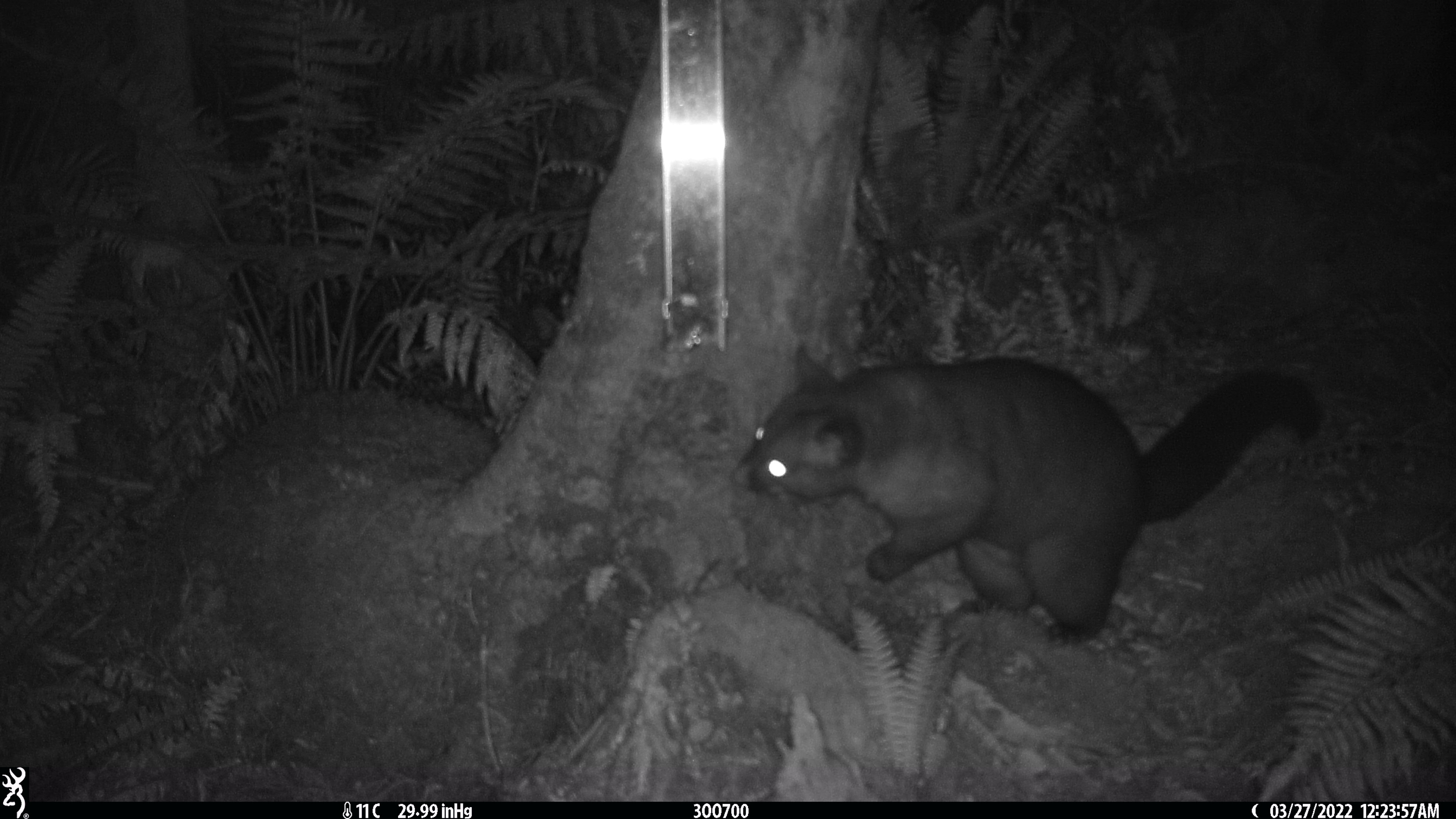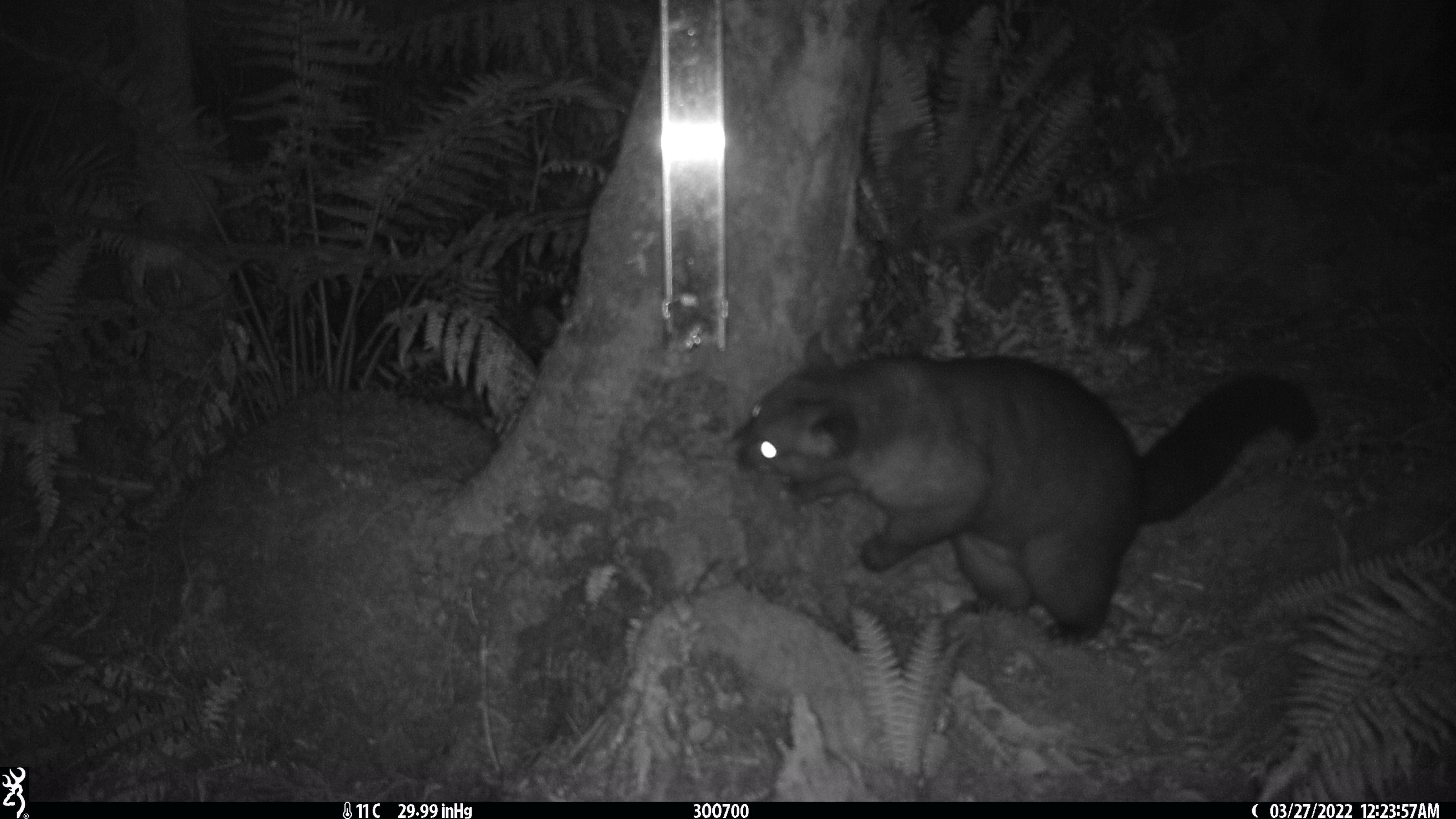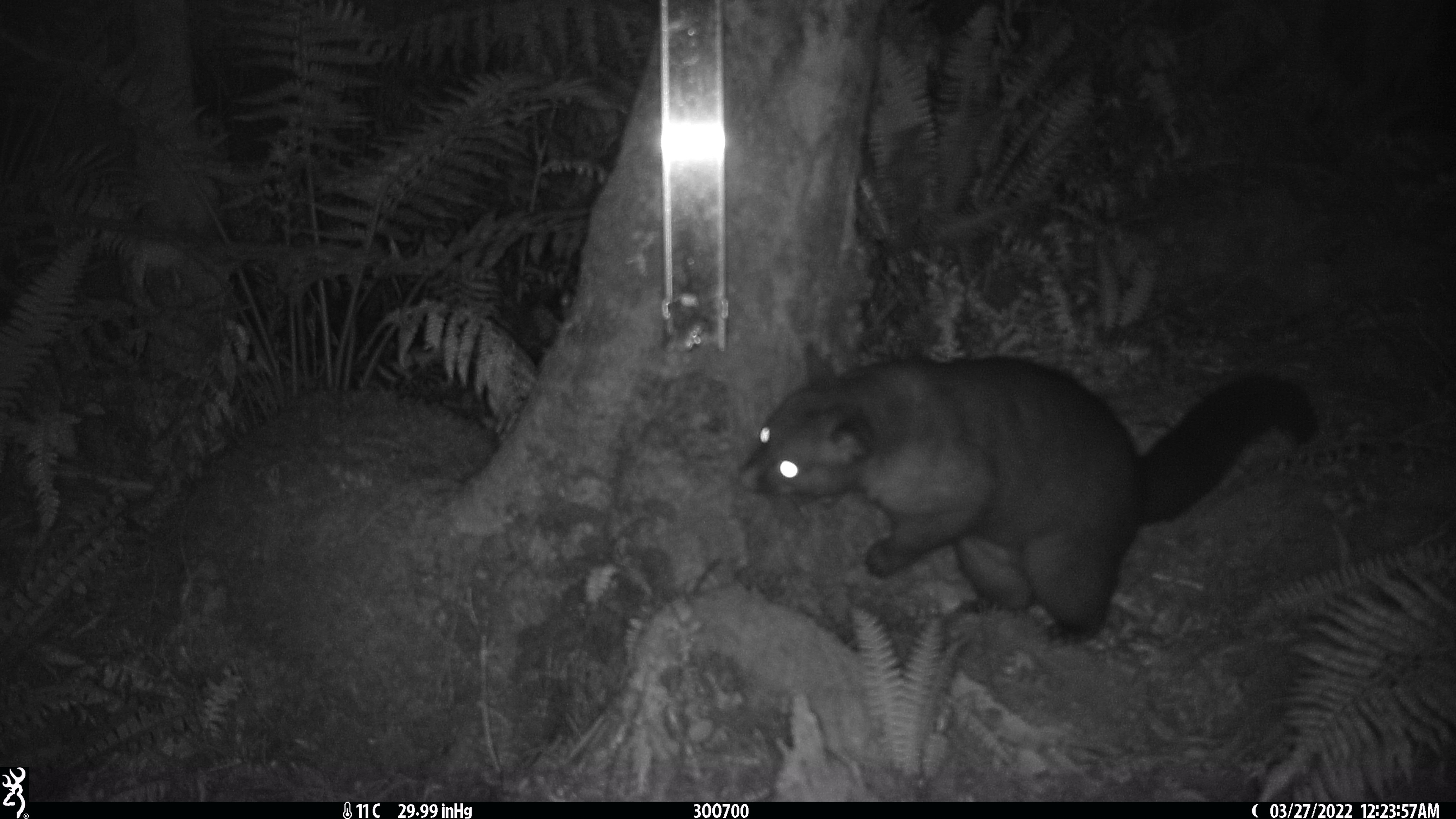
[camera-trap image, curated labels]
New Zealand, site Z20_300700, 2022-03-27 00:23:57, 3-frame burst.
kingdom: Animalia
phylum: Chordata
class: Mammalia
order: Diprotodontia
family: Phalangeridae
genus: Trichosurus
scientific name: Trichosurus vulpecula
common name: common brushtail possum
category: possum